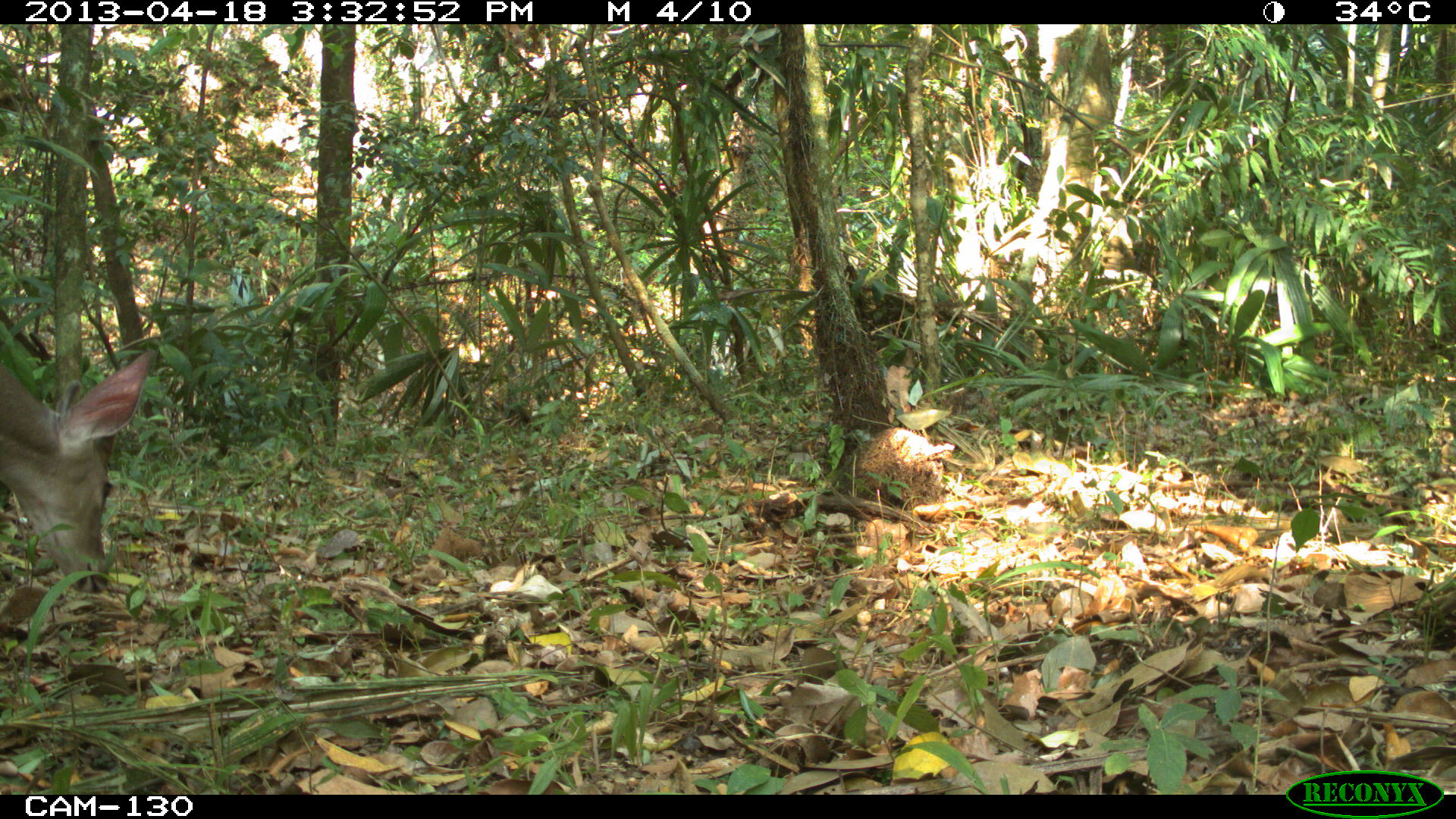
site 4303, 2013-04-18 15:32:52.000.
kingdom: Animalia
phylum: Chordata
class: Mammalia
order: Artiodactyla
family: Cervidae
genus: Odocoileus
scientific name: Odocoileus virginianus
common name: white-tailed deer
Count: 1.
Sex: male.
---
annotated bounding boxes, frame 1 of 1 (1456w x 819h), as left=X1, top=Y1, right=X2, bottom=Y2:
odocoileus virginianus: left=0, top=344, right=161, bottom=594